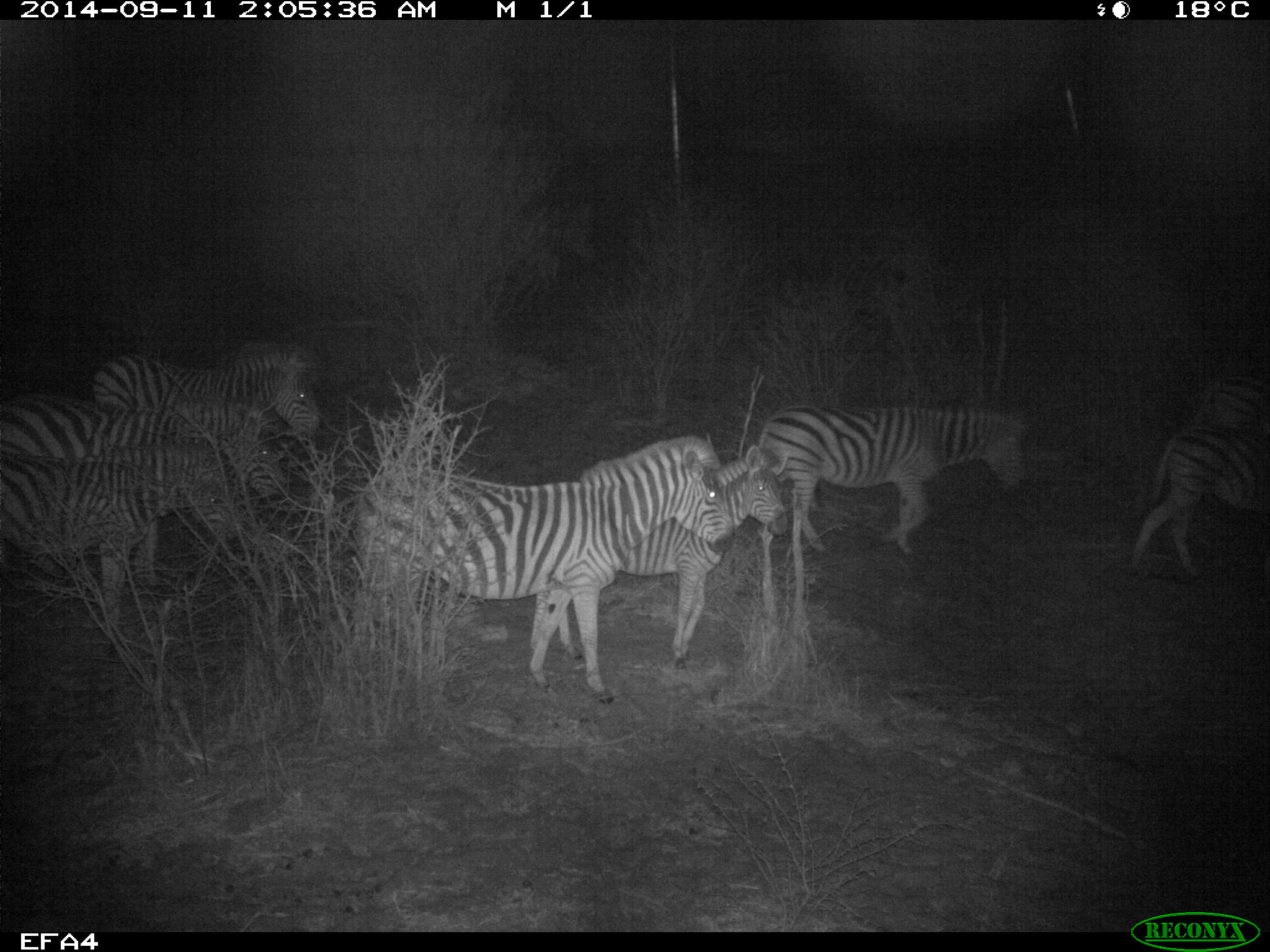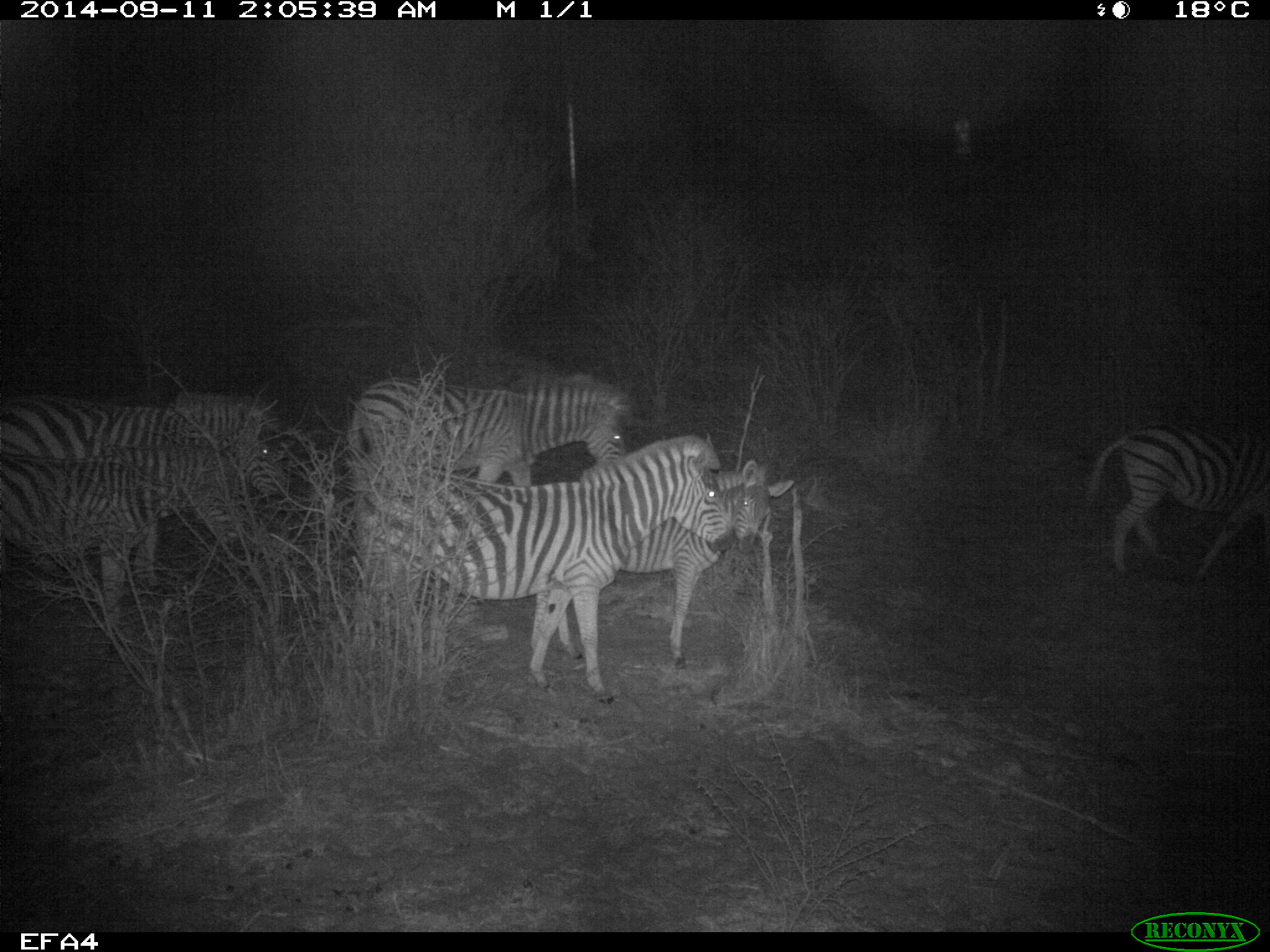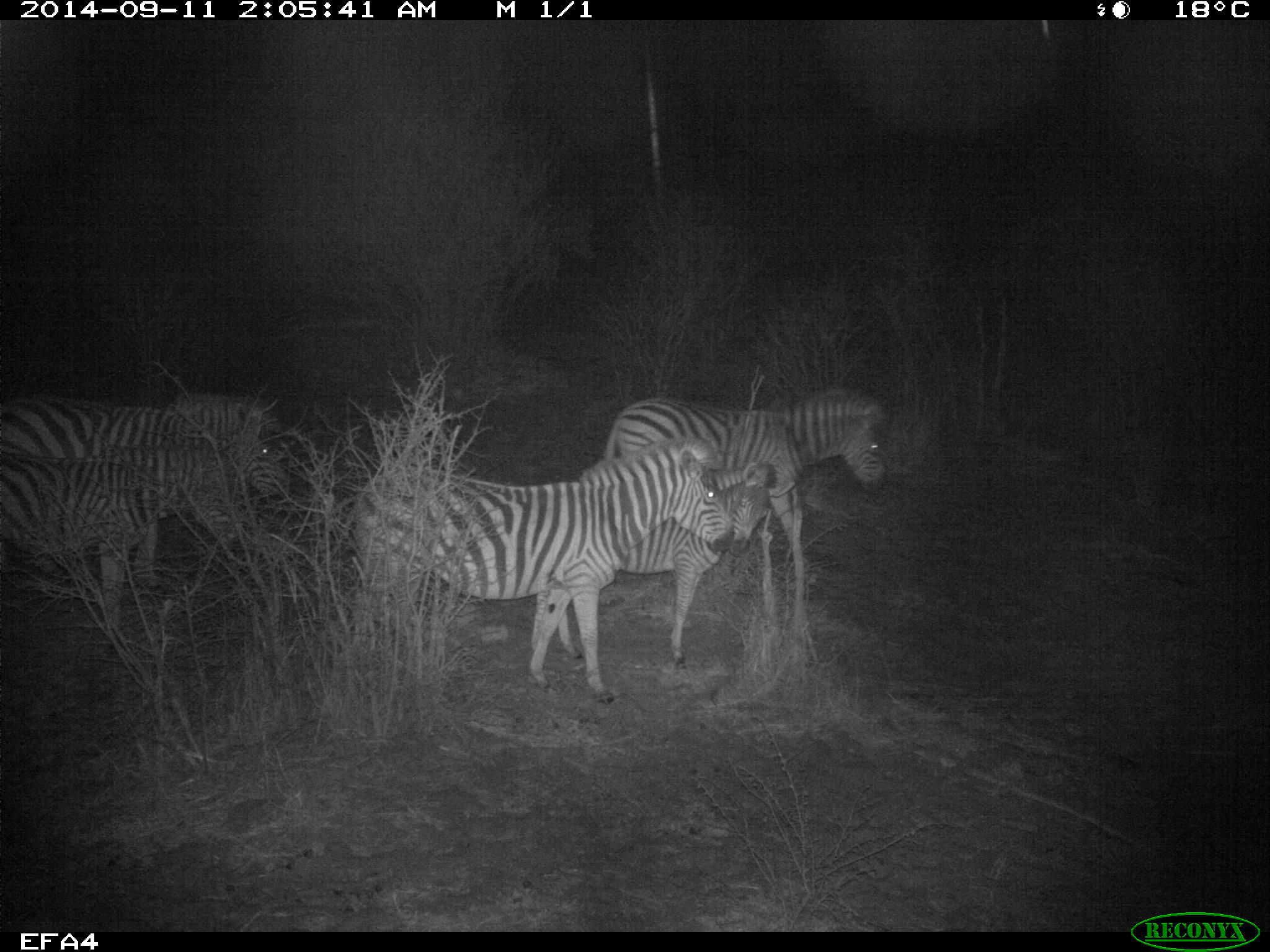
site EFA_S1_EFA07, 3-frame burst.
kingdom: Animalia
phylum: Chordata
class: Mammalia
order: Perissodactyla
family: Equidae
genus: Equus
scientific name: Equus quagga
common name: plains zebra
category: zebraplains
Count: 5.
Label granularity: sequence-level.